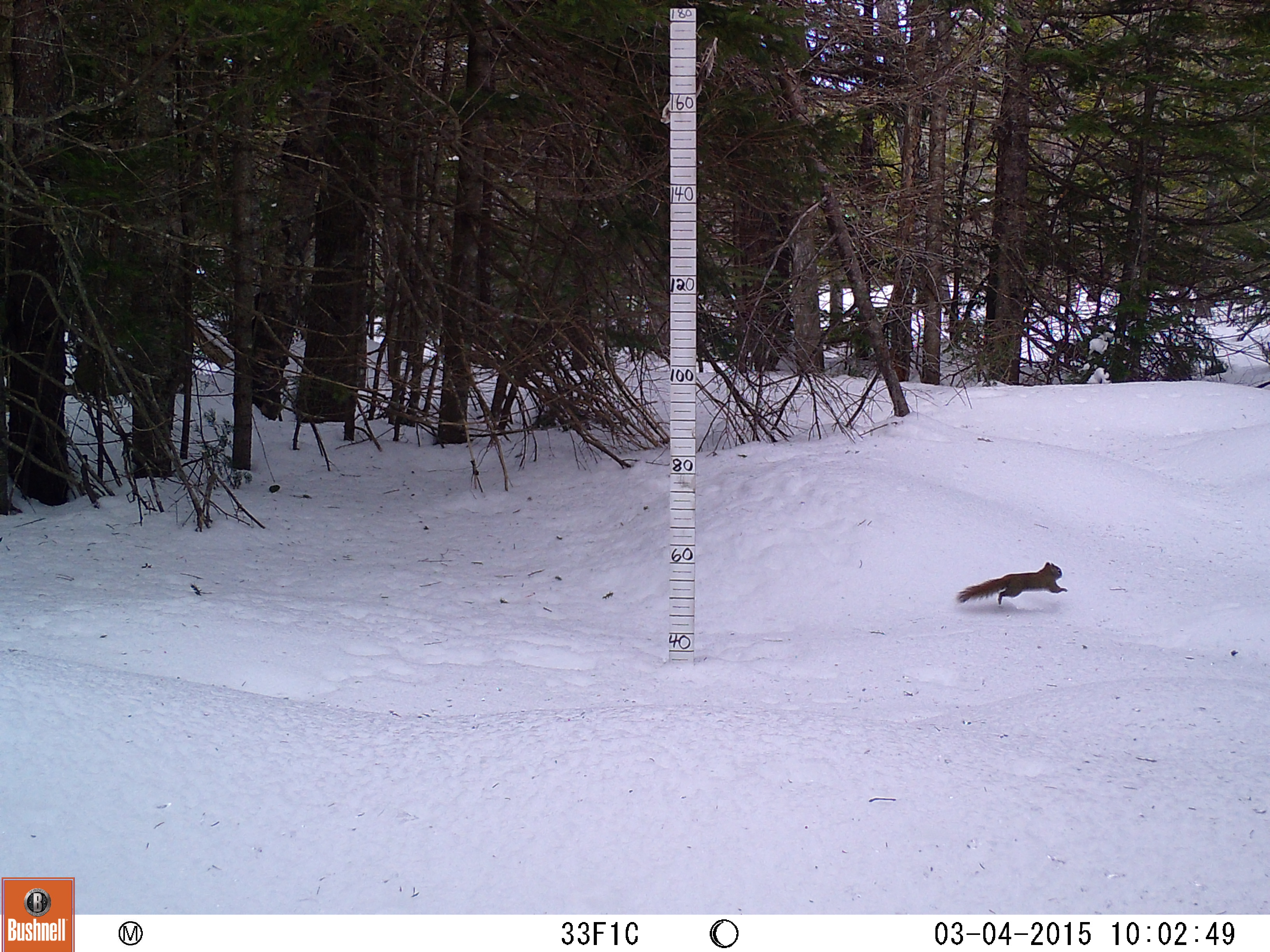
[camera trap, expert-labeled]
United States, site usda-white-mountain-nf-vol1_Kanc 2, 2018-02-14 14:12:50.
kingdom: Animalia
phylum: Chordata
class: Mammalia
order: Rodentia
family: Sciuridae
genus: Tamiasciurus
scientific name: Tamiasciurus hudsonicus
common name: red squirrel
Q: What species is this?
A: Red squirrel (Tamiasciurus hudsonicus).